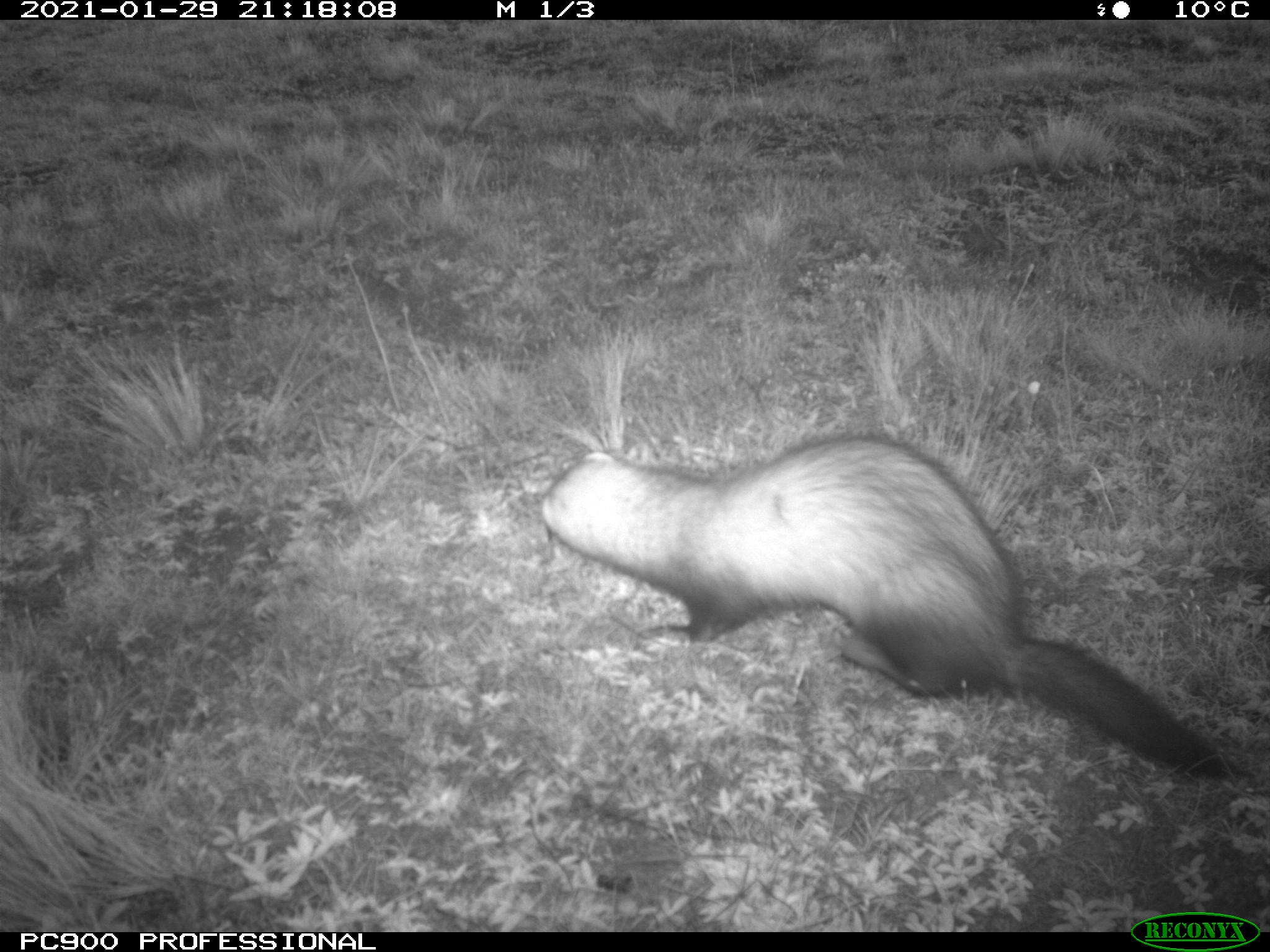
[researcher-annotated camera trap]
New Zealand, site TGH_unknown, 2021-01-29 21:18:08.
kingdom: Animalia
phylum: Chordata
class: Mammalia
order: Carnivora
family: Mustelidae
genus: Mustela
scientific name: Mustela furo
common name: ferret